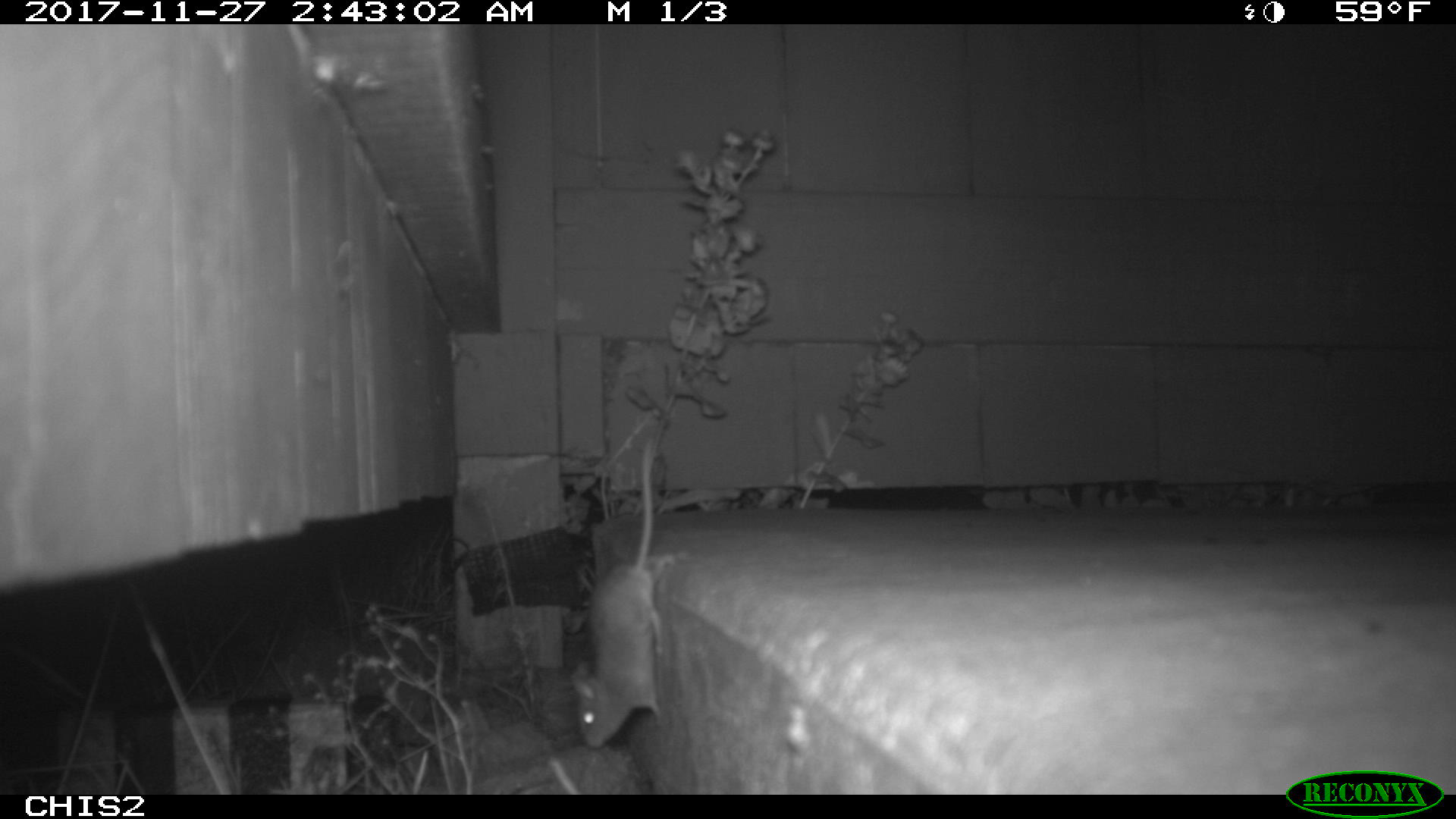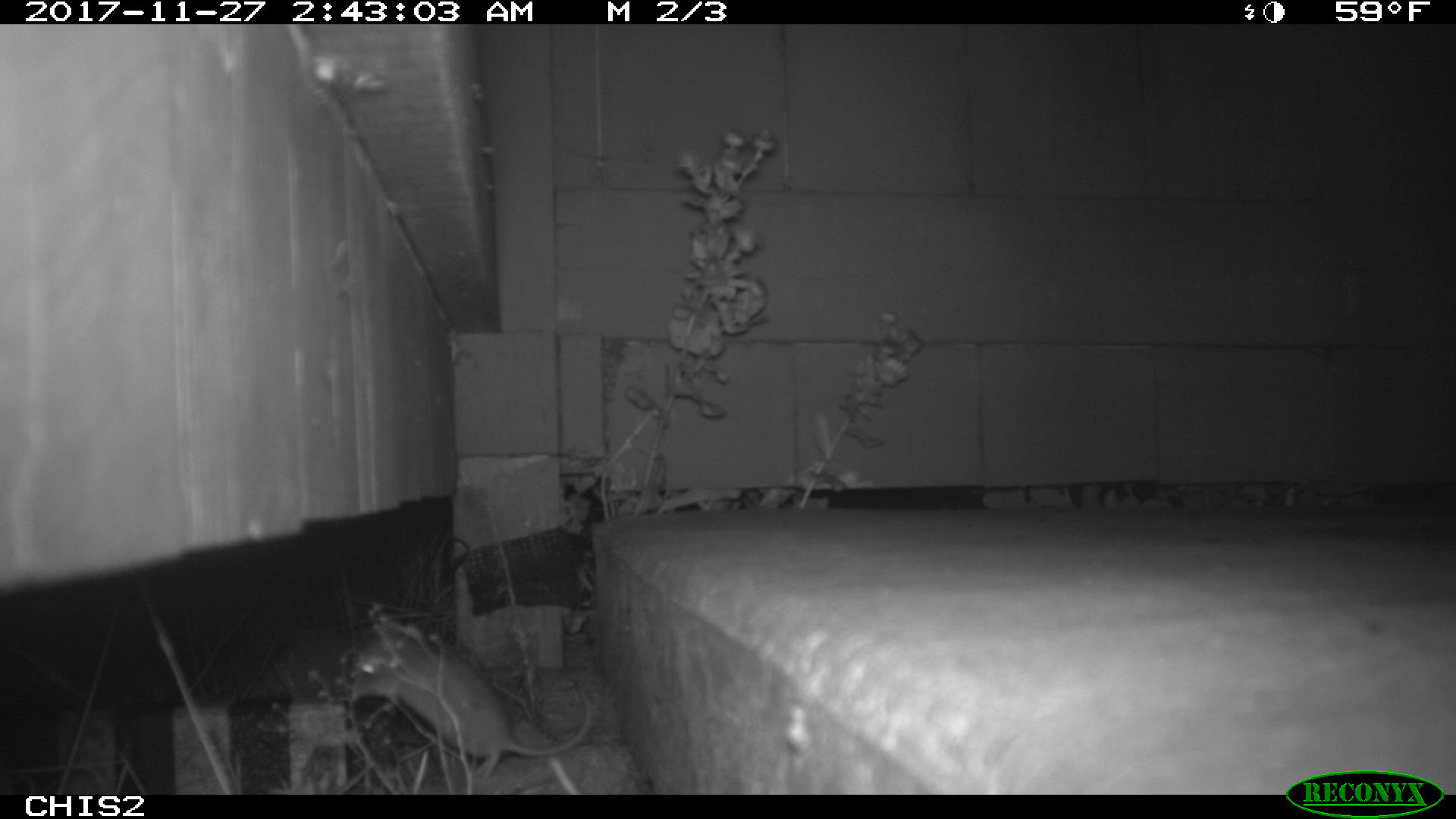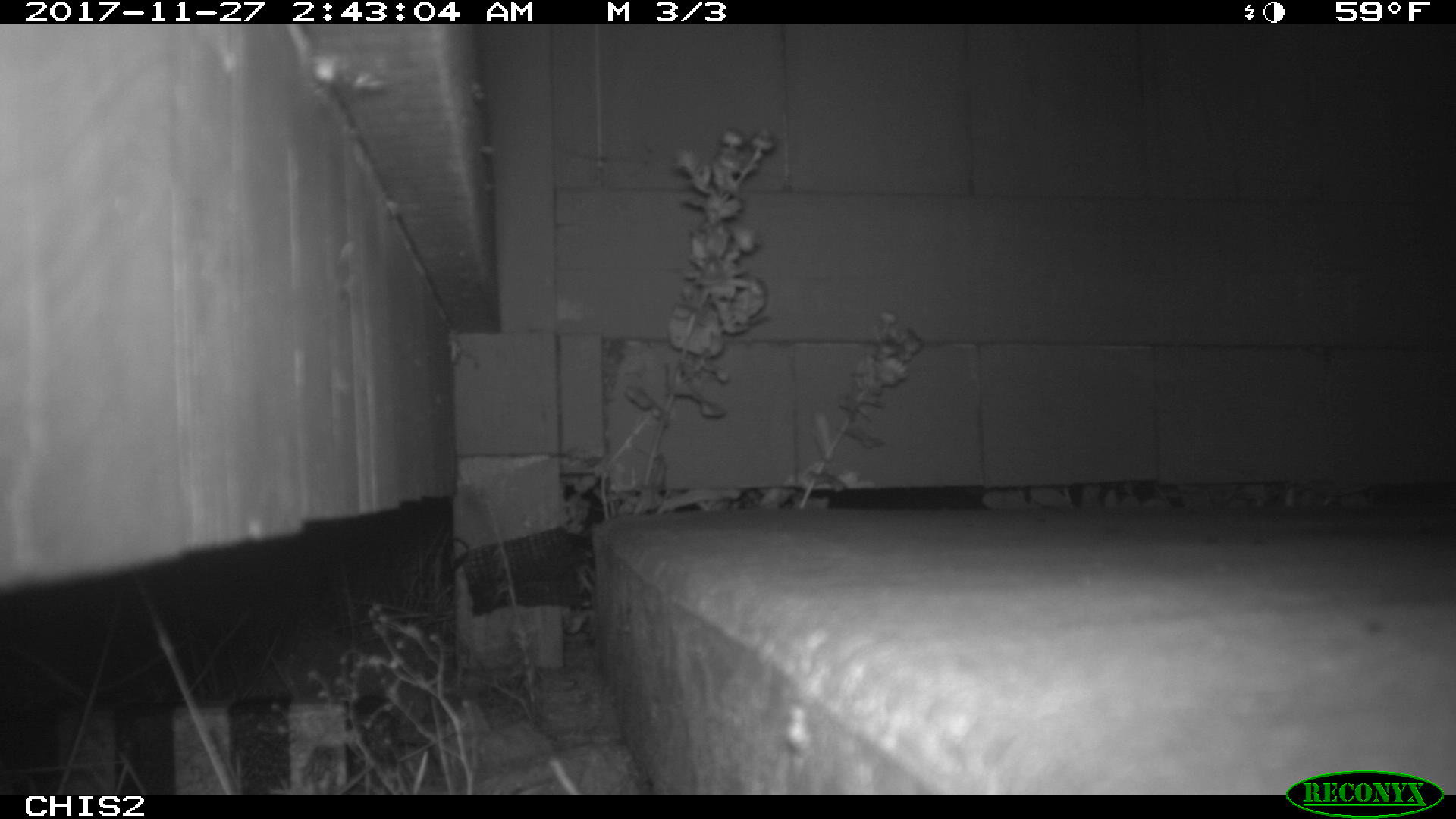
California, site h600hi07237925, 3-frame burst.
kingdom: Animalia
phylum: Chordata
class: Mammalia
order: Rodentia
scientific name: Rodentia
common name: rodent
Rodent (Rodentia).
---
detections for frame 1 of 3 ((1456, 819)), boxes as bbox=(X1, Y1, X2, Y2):
rodent: bbox=(570, 440, 674, 748)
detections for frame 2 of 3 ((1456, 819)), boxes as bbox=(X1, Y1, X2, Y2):
rodent: bbox=(350, 636, 592, 778)